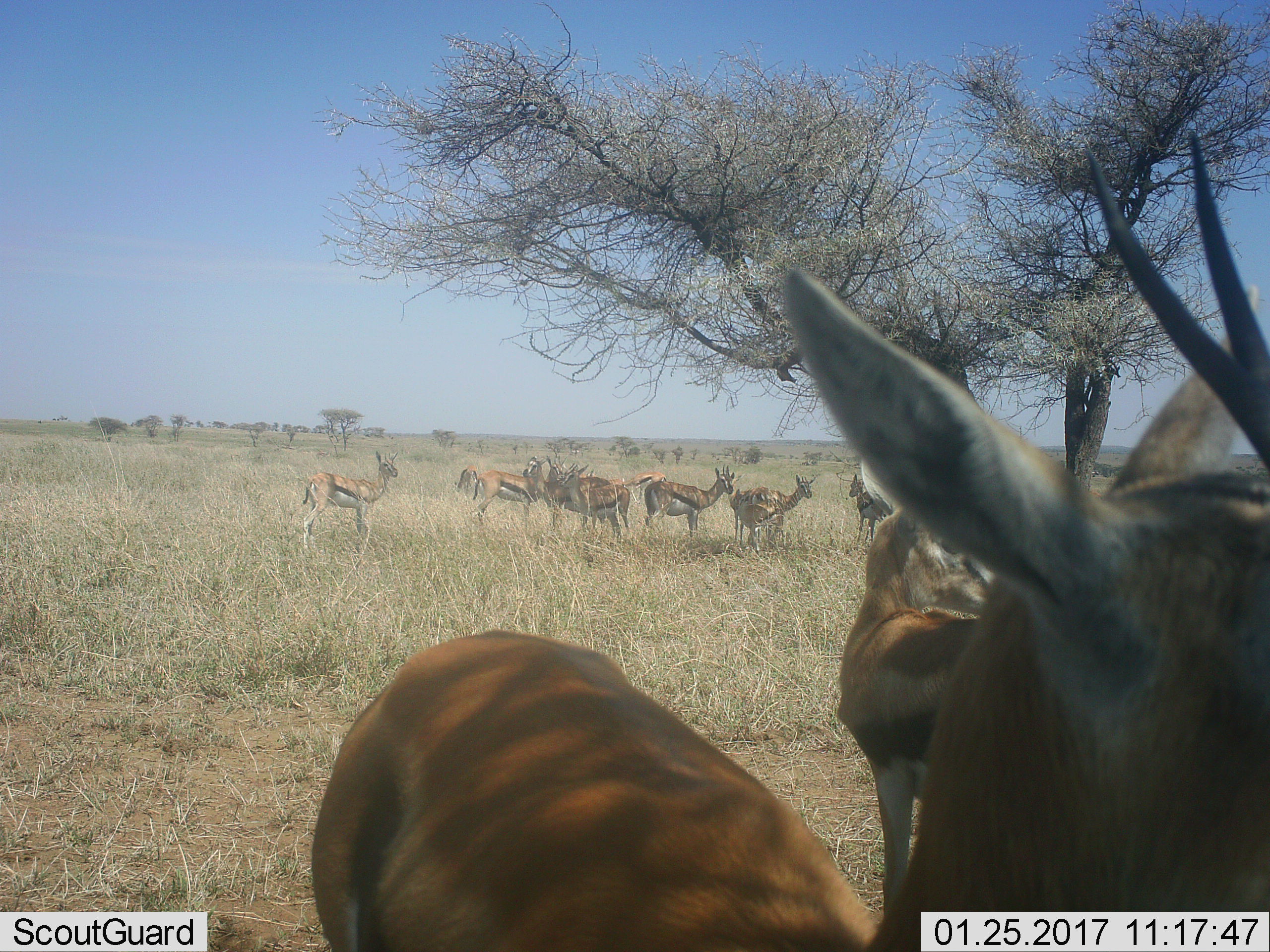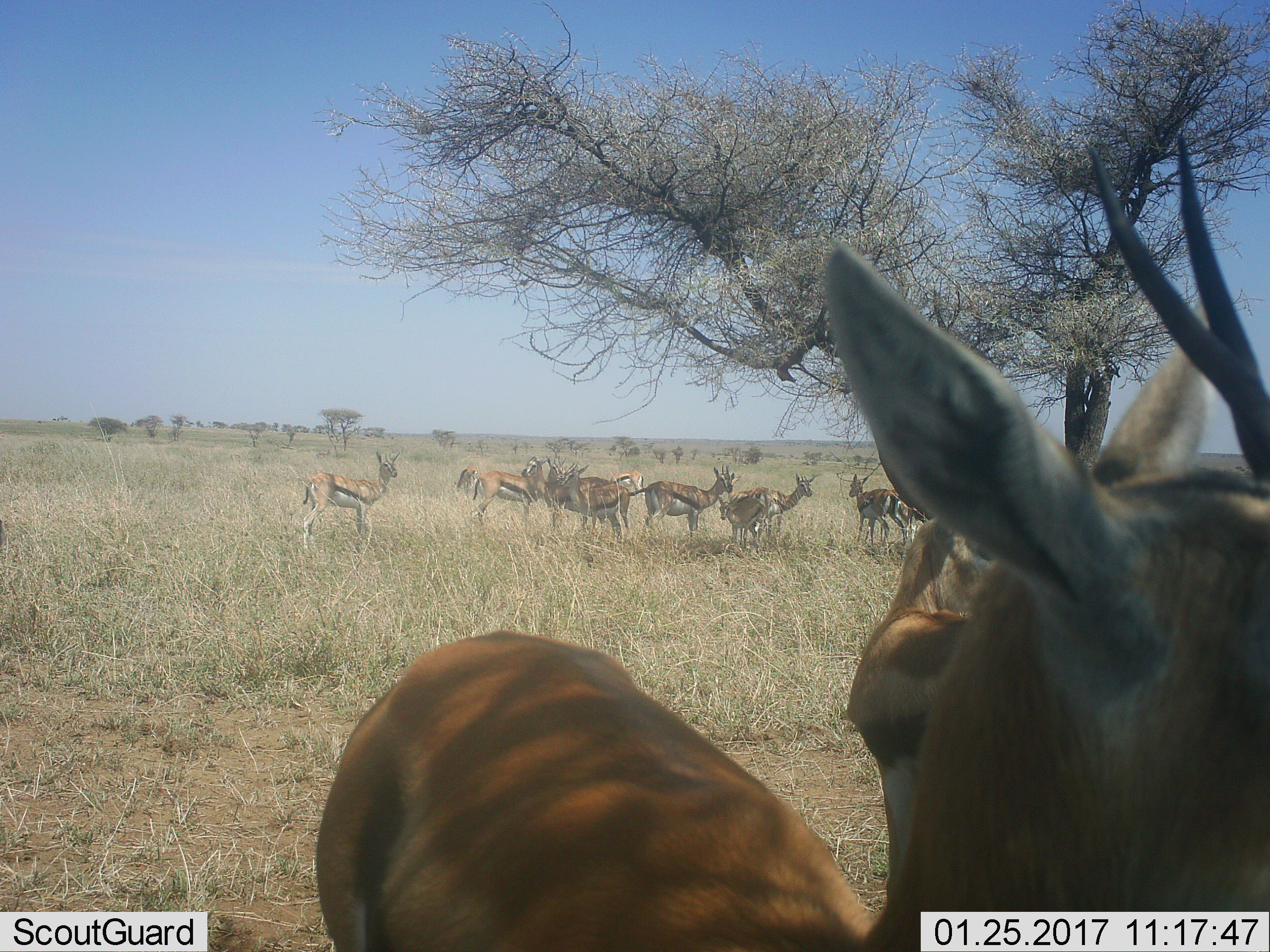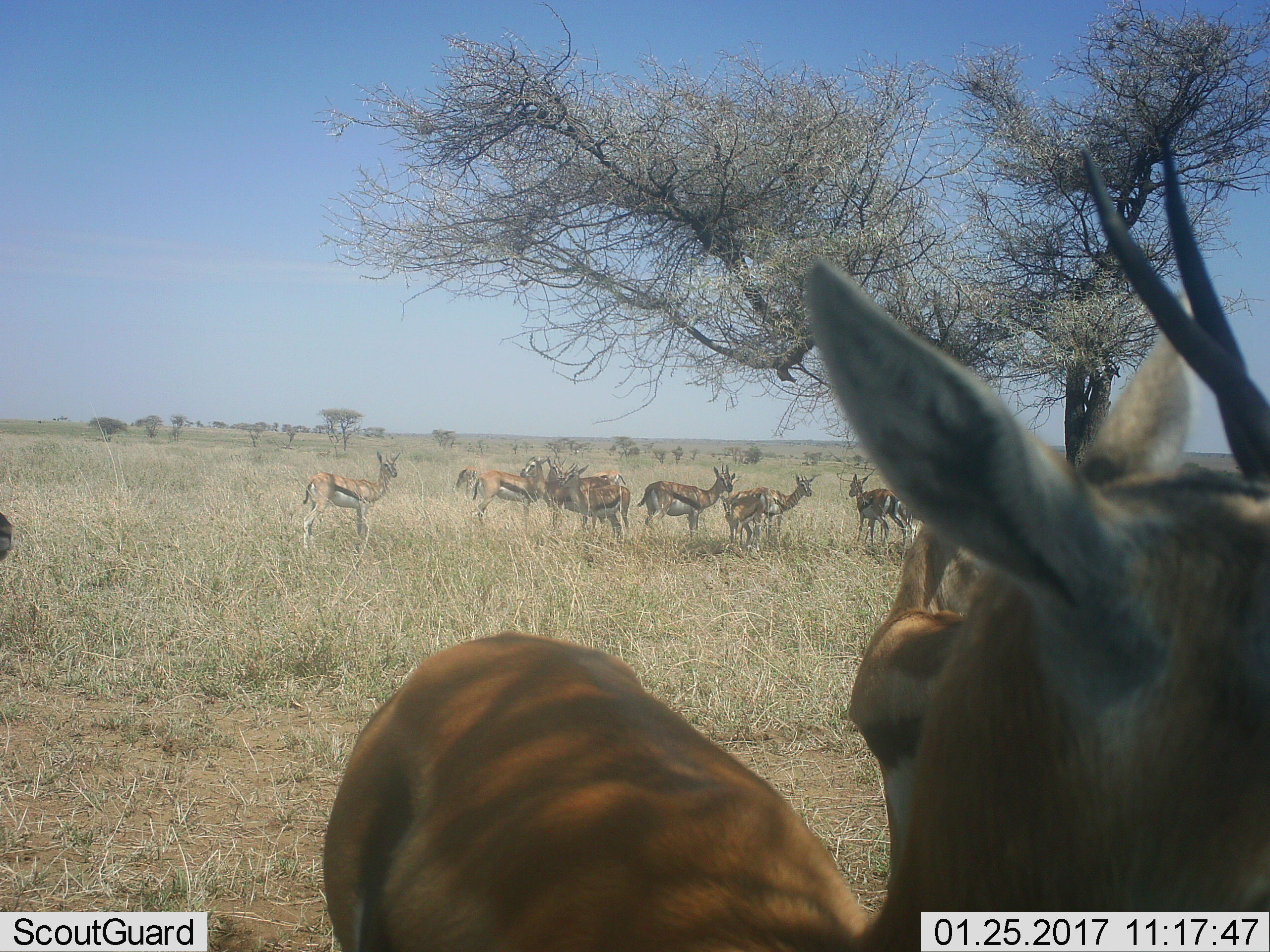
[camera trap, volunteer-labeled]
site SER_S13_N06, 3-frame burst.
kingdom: Animalia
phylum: Chordata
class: Mammalia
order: Artiodactyla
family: Bovidae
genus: Eudorcas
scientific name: Eudorcas thomsonii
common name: thomson's gazelle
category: gazellethomsons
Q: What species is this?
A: Gazellethomsons (thomson's gazelle) (Eudorcas thomsonii).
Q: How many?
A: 11-50.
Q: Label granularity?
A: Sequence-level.